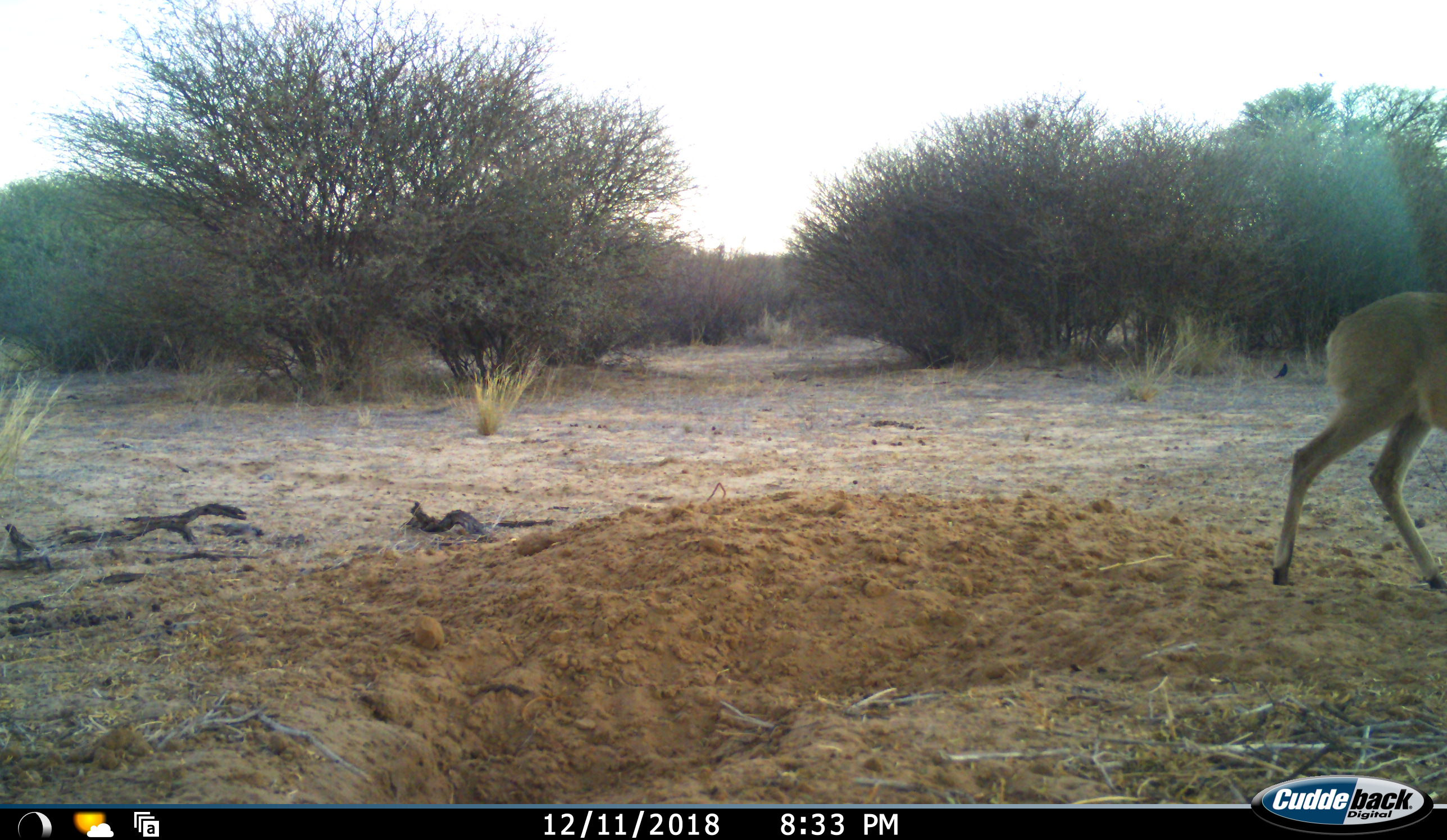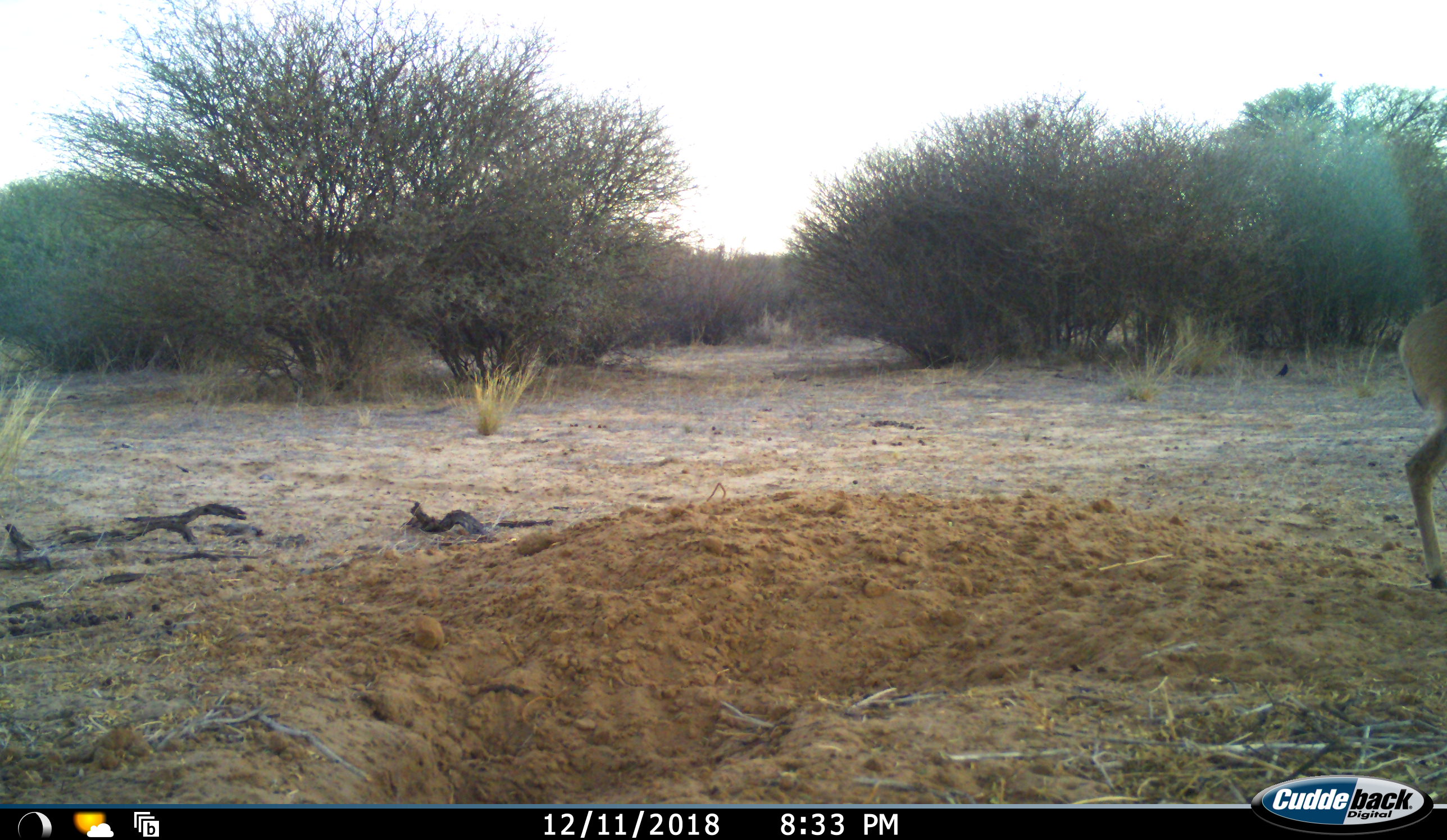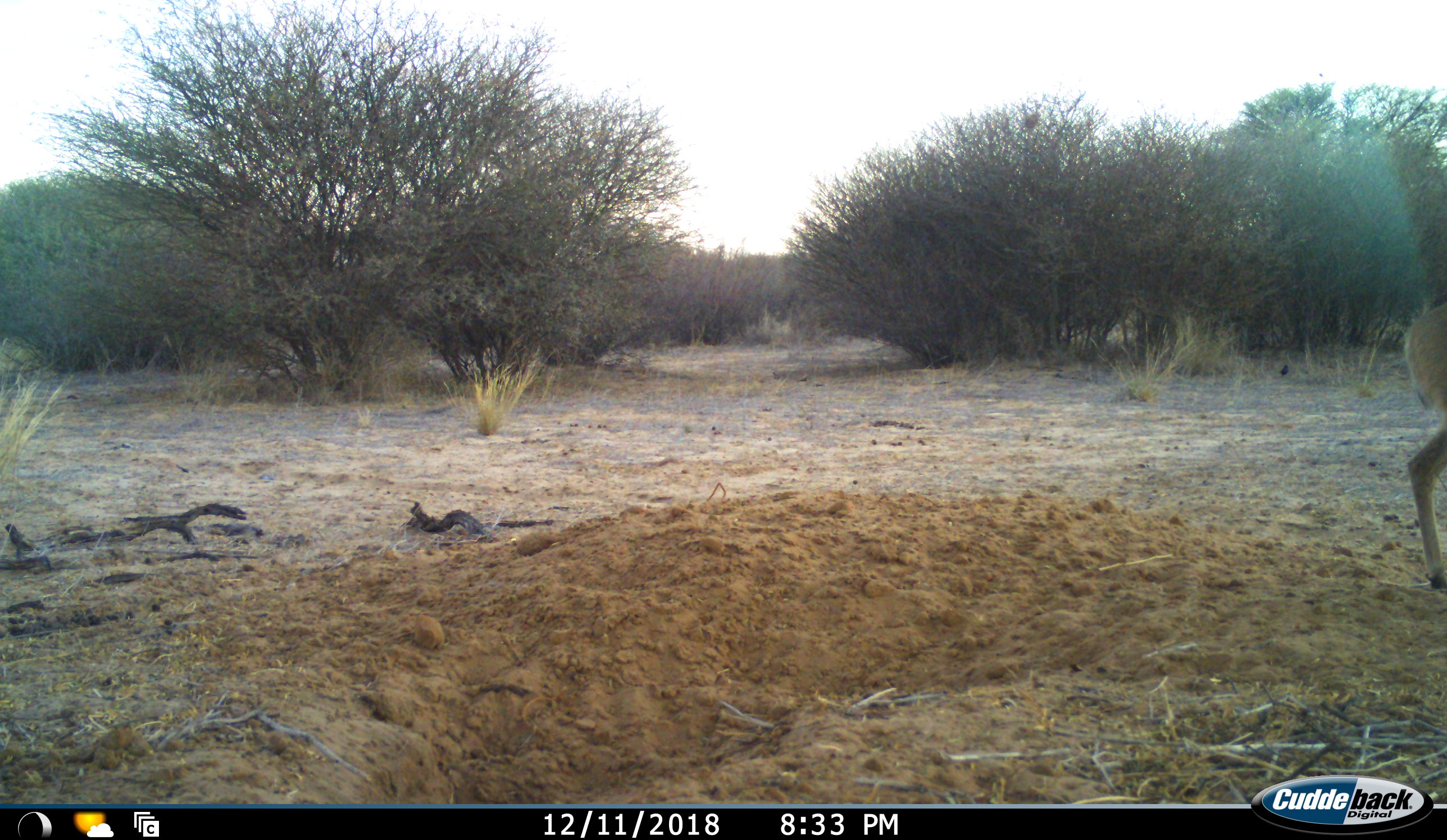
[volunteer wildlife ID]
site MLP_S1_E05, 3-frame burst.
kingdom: Animalia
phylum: Chordata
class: Mammalia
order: Artiodactyla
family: Bovidae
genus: Sylvicapra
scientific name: Sylvicapra grimmia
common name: common duiker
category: duikercommongrey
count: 1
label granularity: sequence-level